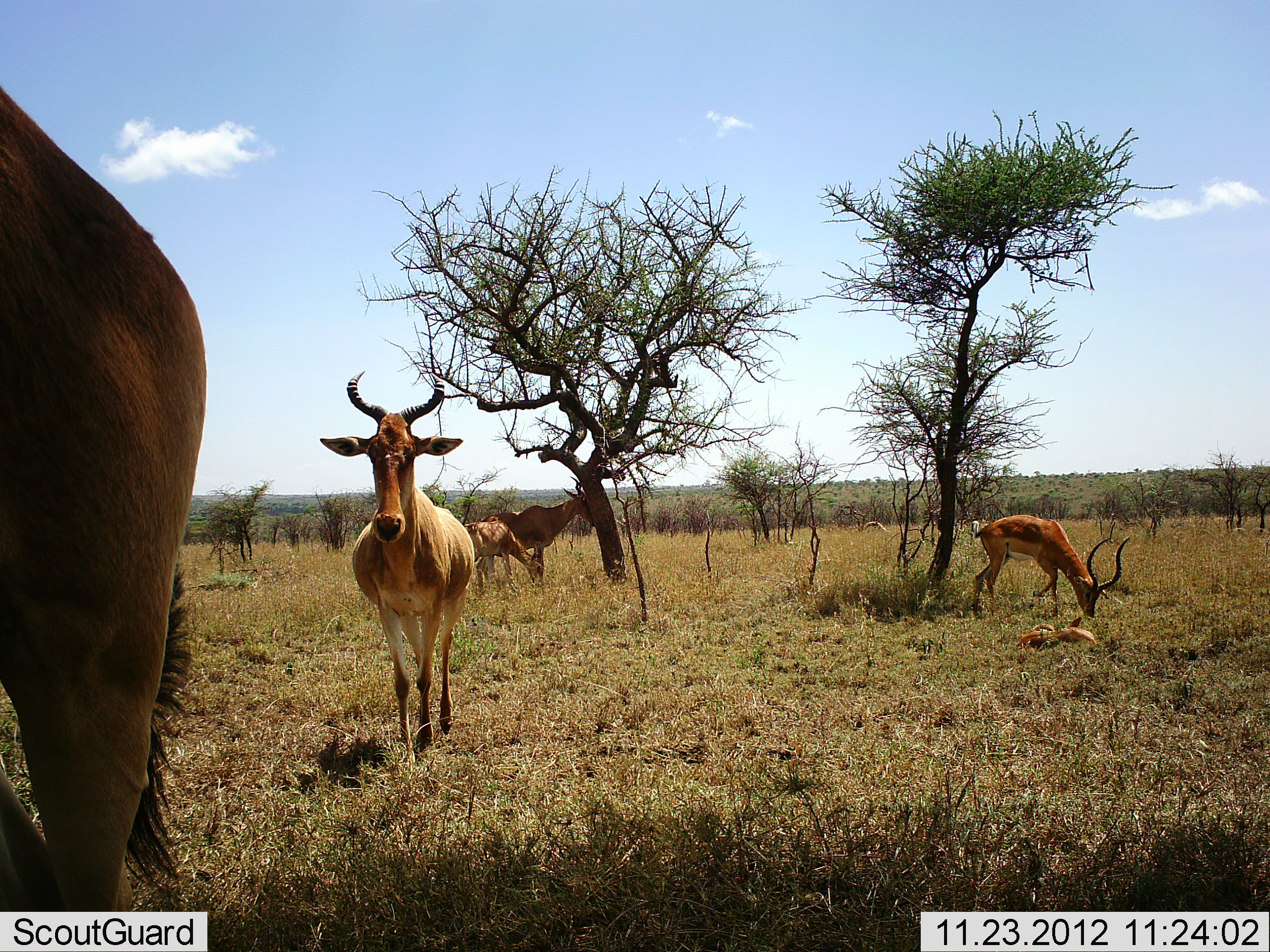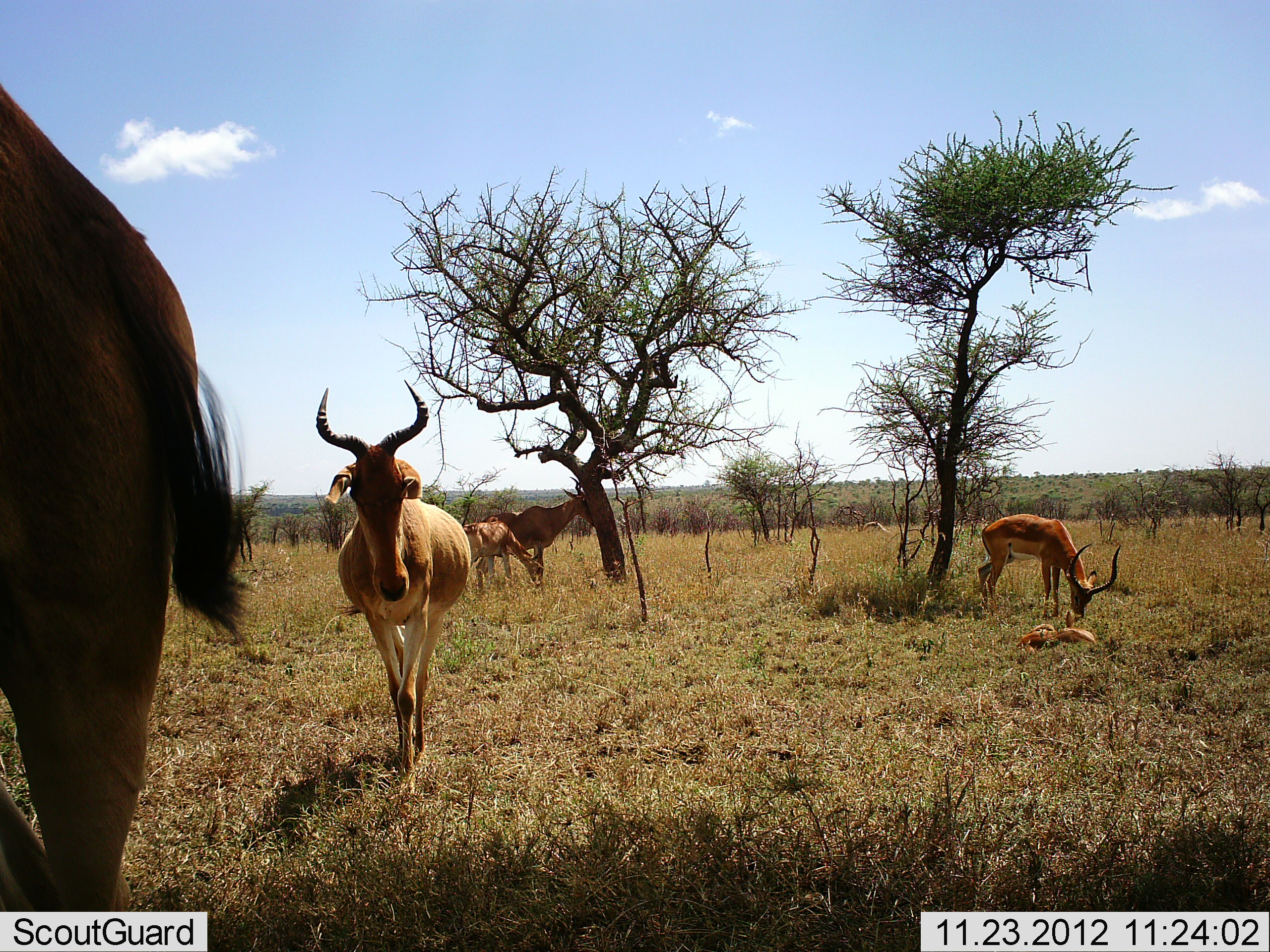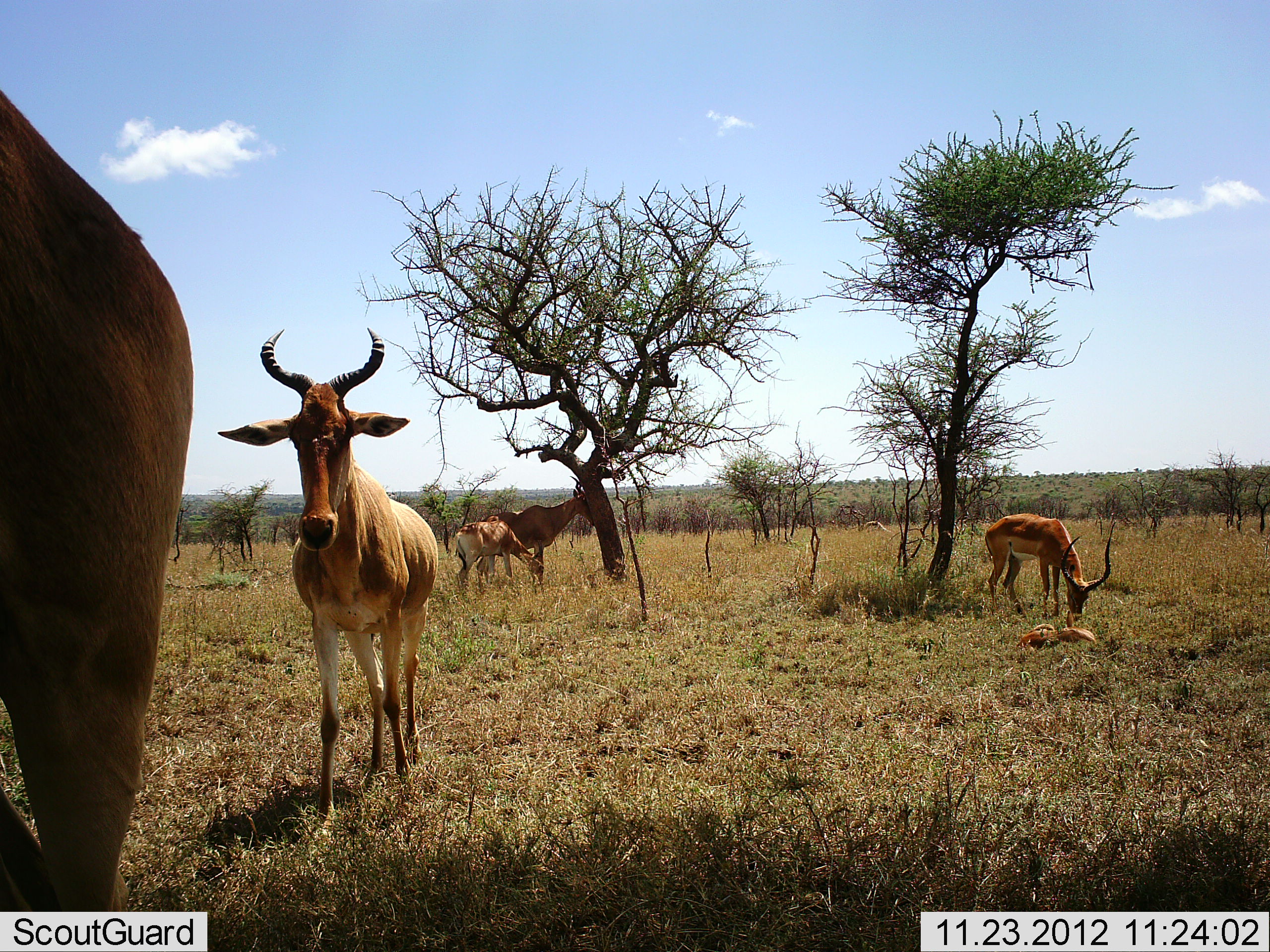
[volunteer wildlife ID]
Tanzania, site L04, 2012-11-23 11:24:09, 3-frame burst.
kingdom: Animalia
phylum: Chordata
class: Mammalia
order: Artiodactyla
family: Bovidae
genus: Alcelaphus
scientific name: Alcelaphus buselaphus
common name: hartebeest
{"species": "hartebeest (Alcelaphus buselaphus)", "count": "4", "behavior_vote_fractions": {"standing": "76%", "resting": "6%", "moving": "71%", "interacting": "6%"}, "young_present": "35%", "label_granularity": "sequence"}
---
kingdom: Animalia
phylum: Chordata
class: Mammalia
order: Artiodactyla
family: Bovidae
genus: Aepyceros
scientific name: Aepyceros melampus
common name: impala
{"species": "impala (Aepyceros melampus)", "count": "2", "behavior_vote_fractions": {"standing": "62%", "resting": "46%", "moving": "8%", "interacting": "8%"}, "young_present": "38%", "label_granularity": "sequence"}